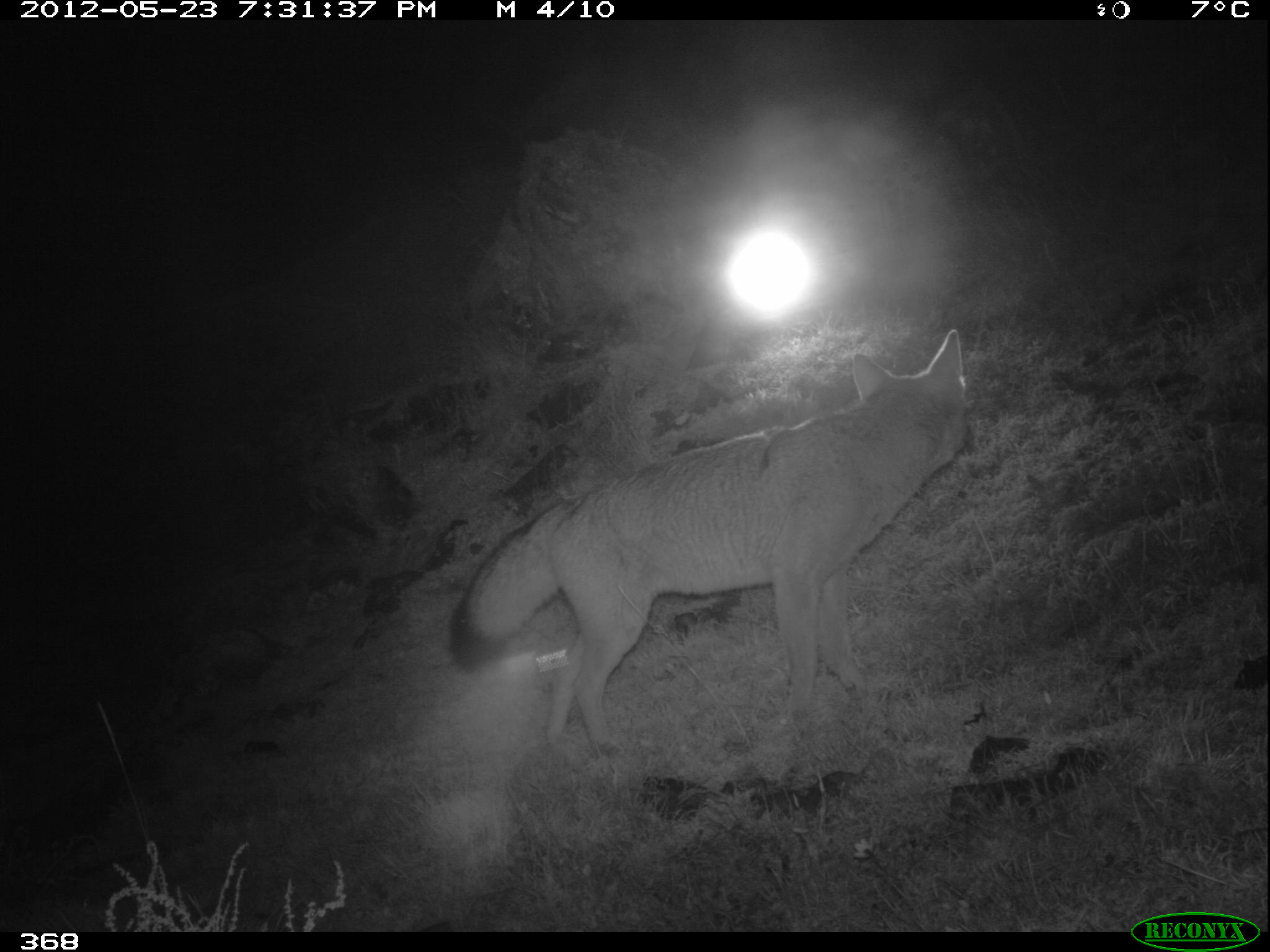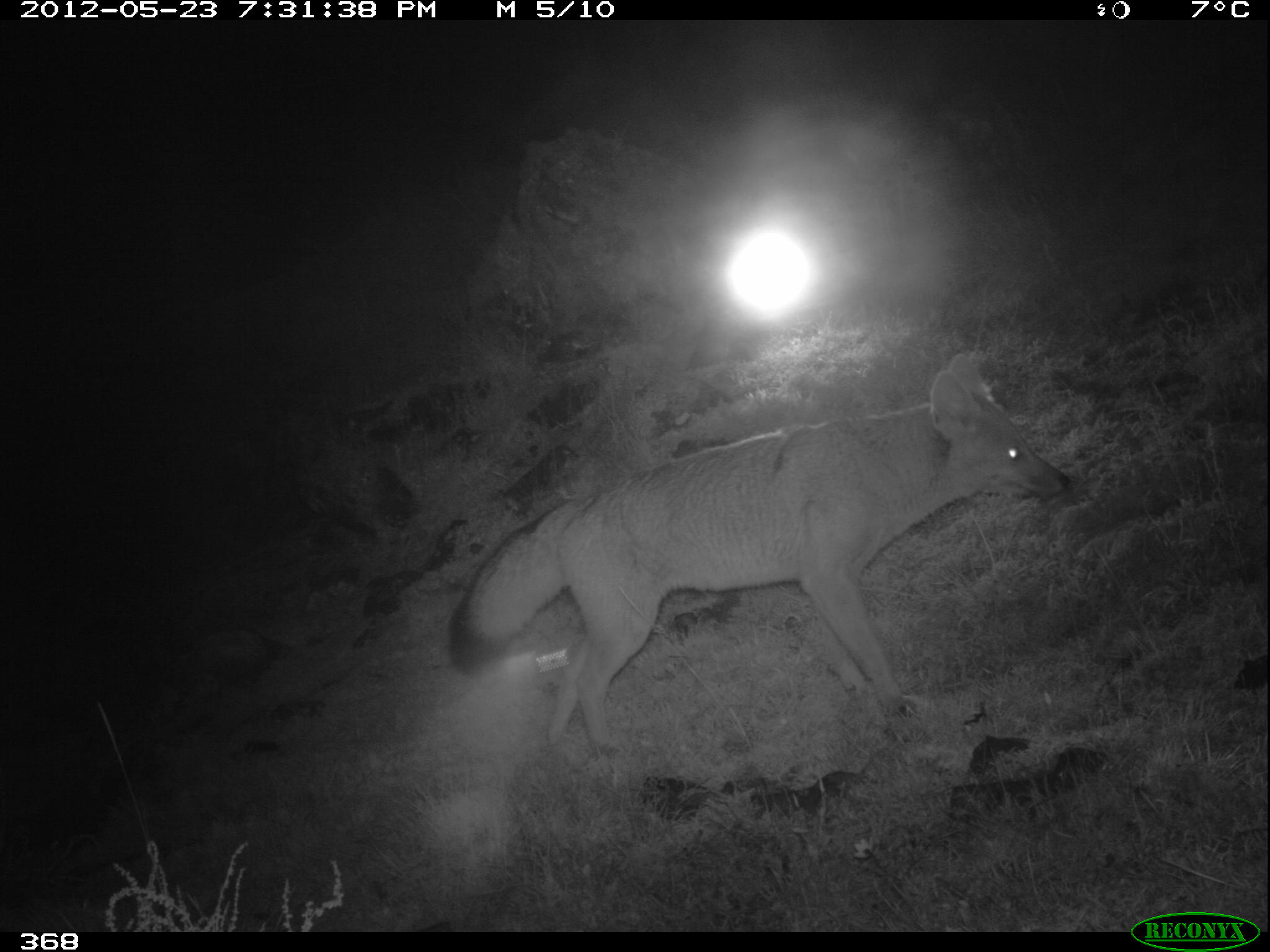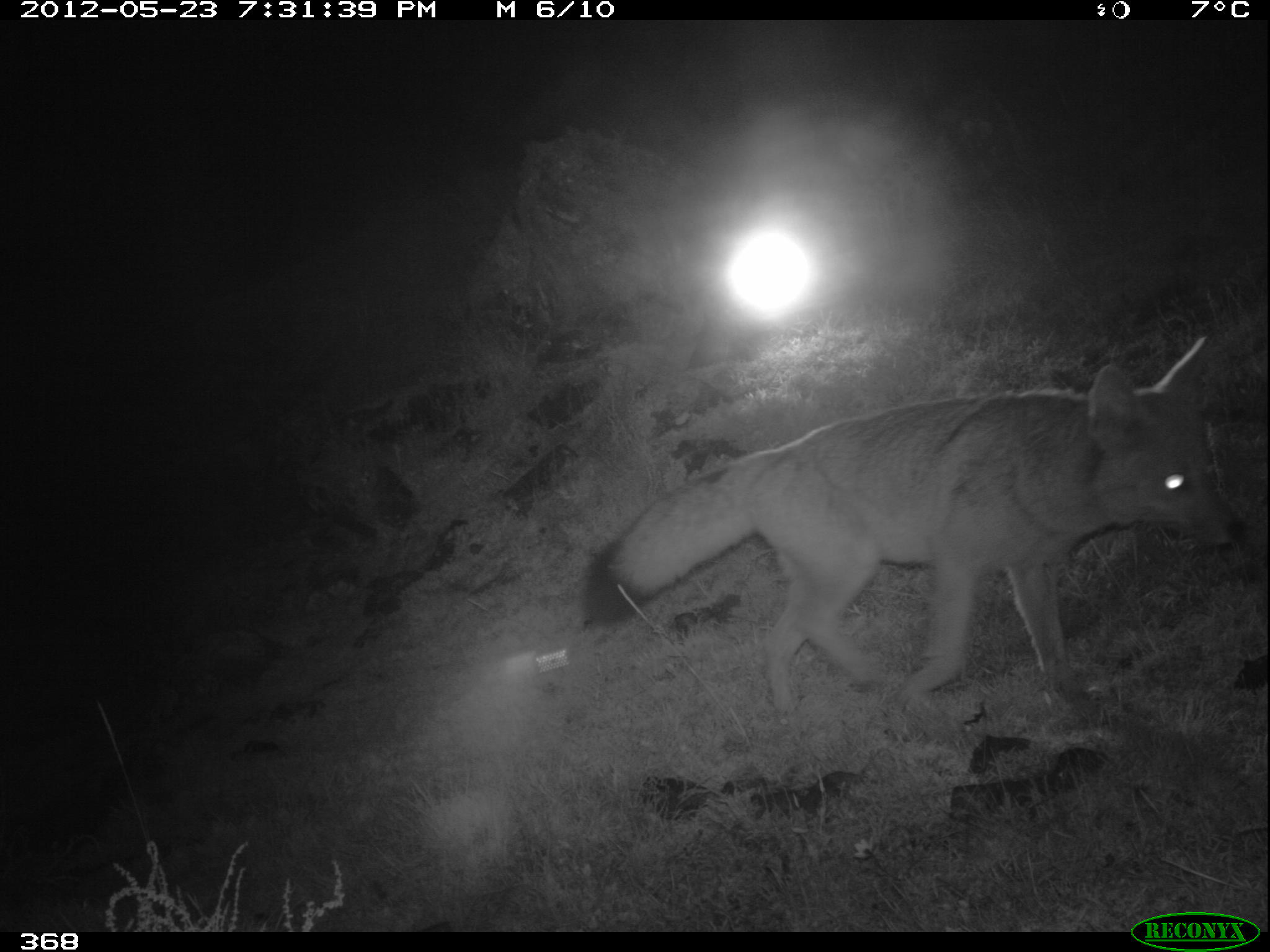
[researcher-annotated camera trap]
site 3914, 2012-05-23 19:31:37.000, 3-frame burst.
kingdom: Animalia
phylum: Chordata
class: Mammalia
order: Carnivora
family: Canidae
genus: Lycalopex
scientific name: Lycalopex culpaeus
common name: culpeo